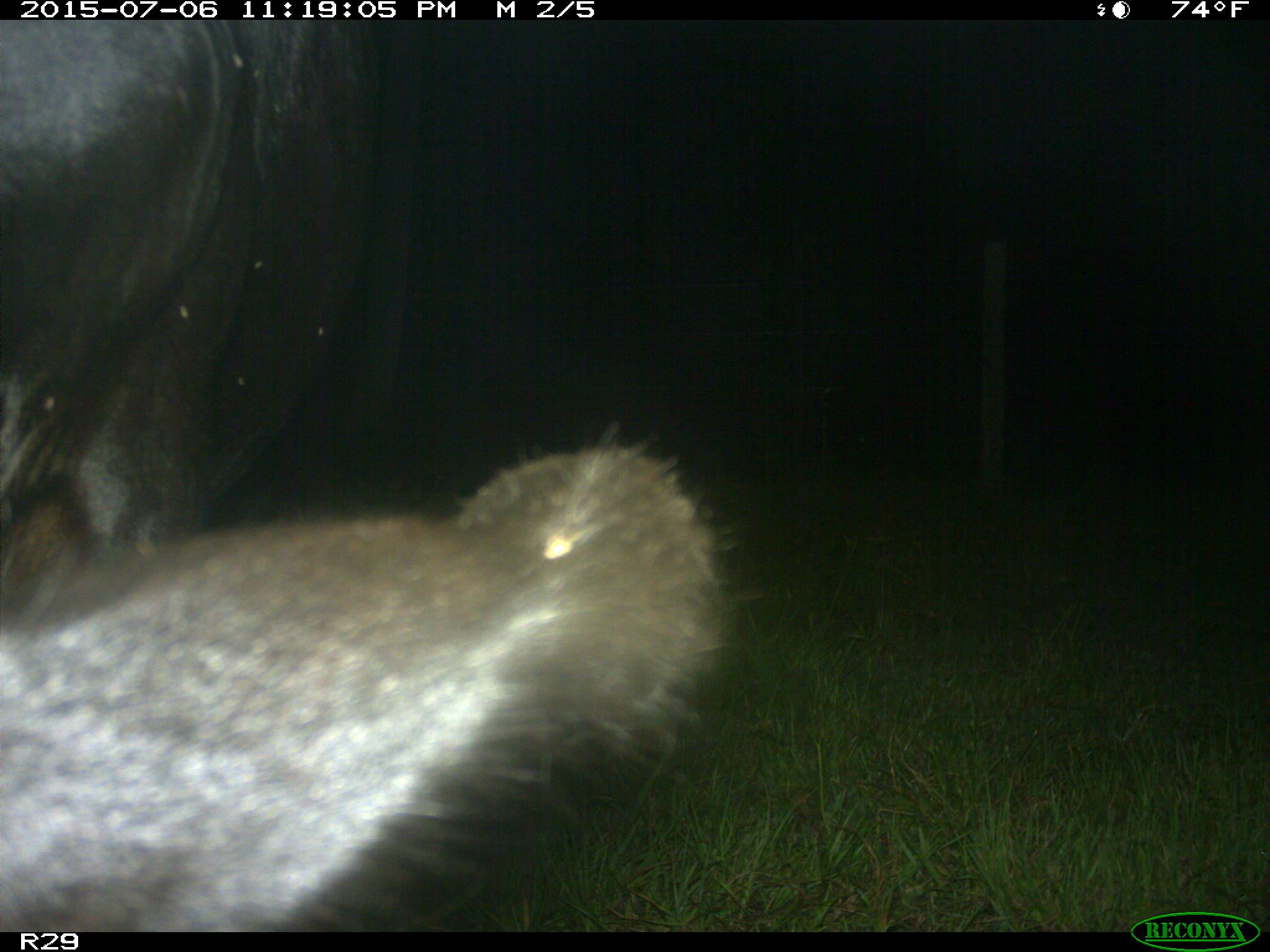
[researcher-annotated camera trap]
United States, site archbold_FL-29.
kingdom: Animalia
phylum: Chordata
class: Mammalia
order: Artiodactyla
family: Bovidae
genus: Bos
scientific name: Bos taurus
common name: domestic cow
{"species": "Bos taurus (domestic cow)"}